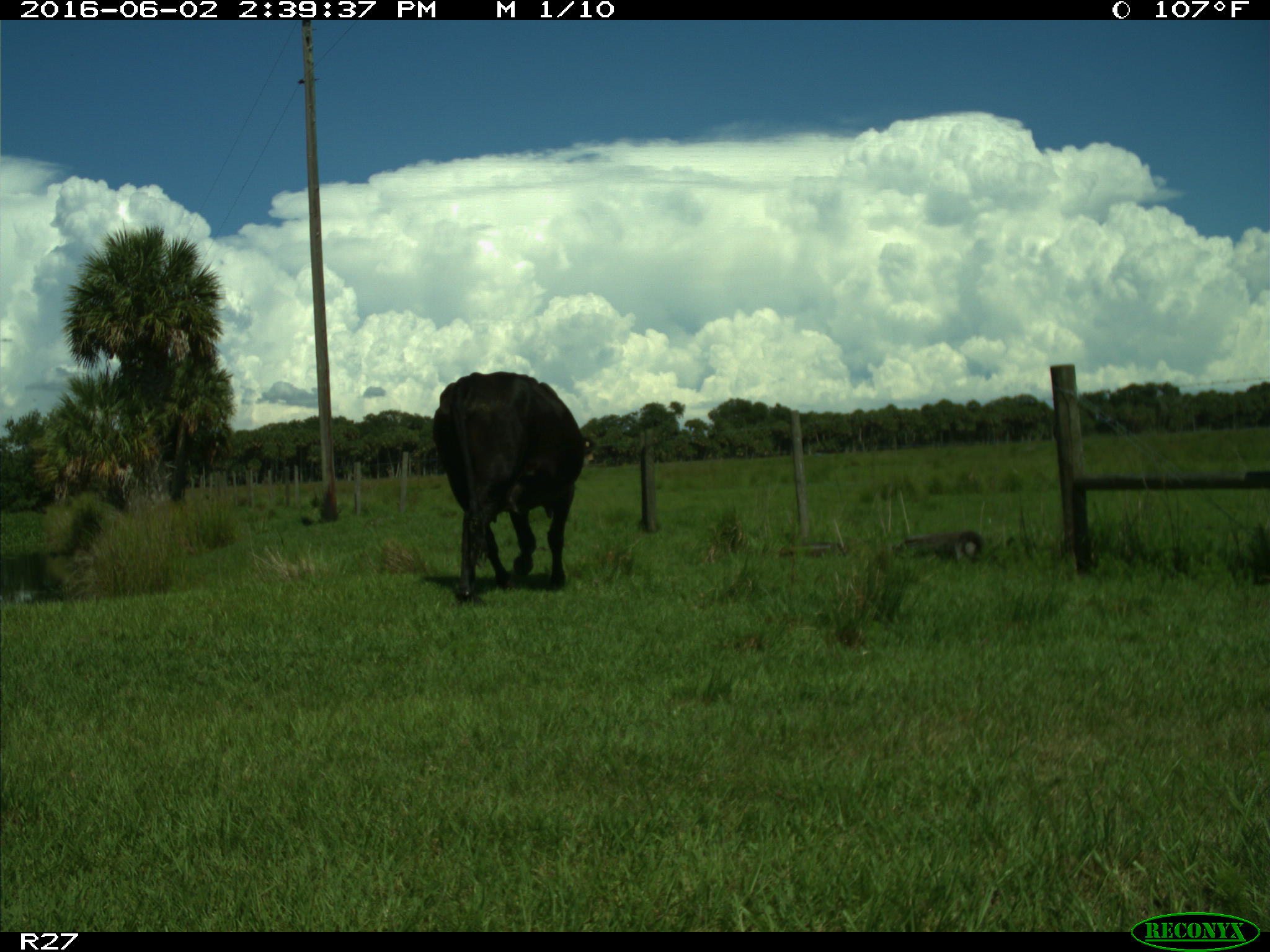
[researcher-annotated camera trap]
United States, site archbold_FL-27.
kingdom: Animalia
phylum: Chordata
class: Mammalia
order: Artiodactyla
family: Bovidae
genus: Bos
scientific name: Bos taurus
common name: domestic cow